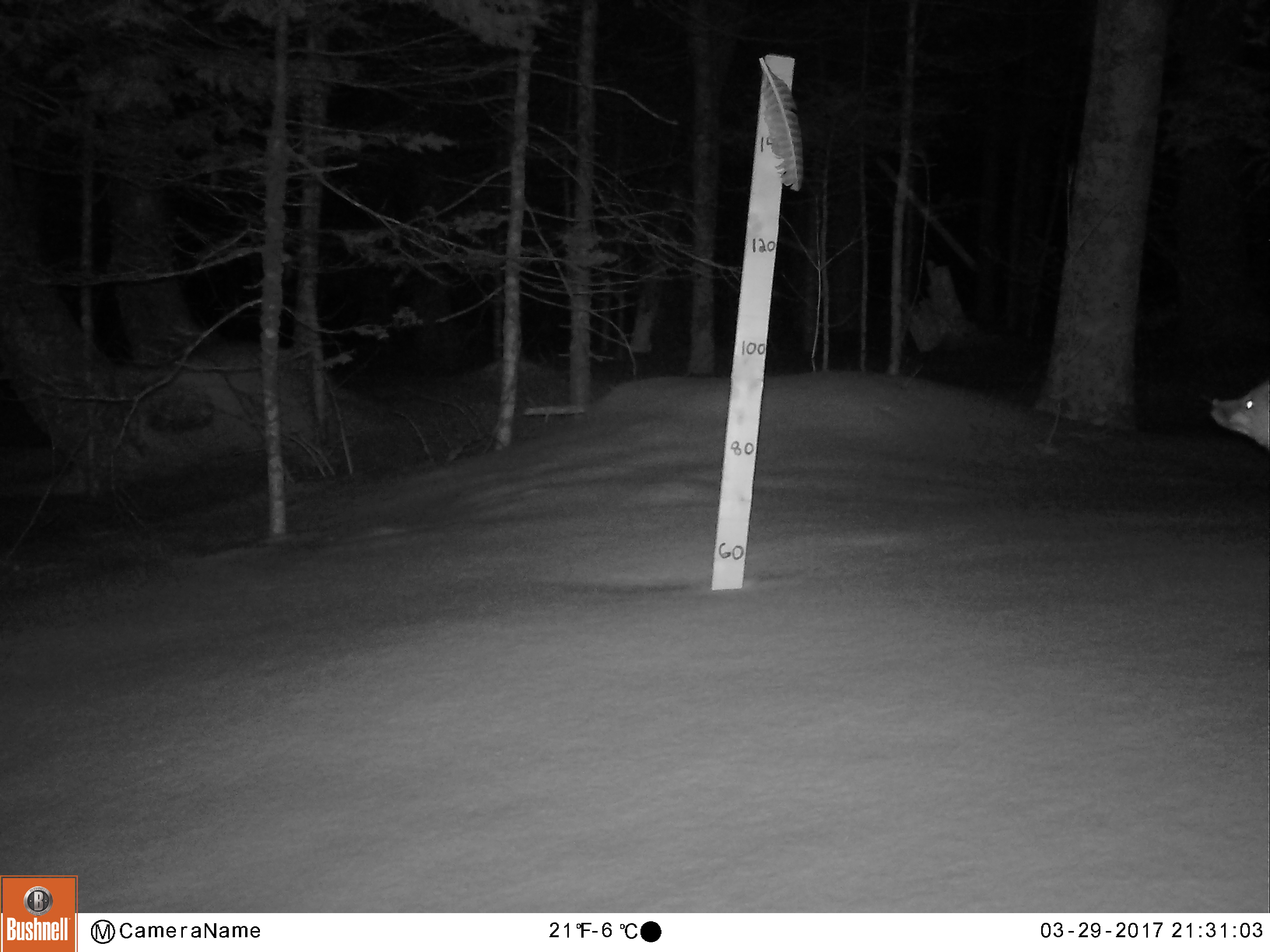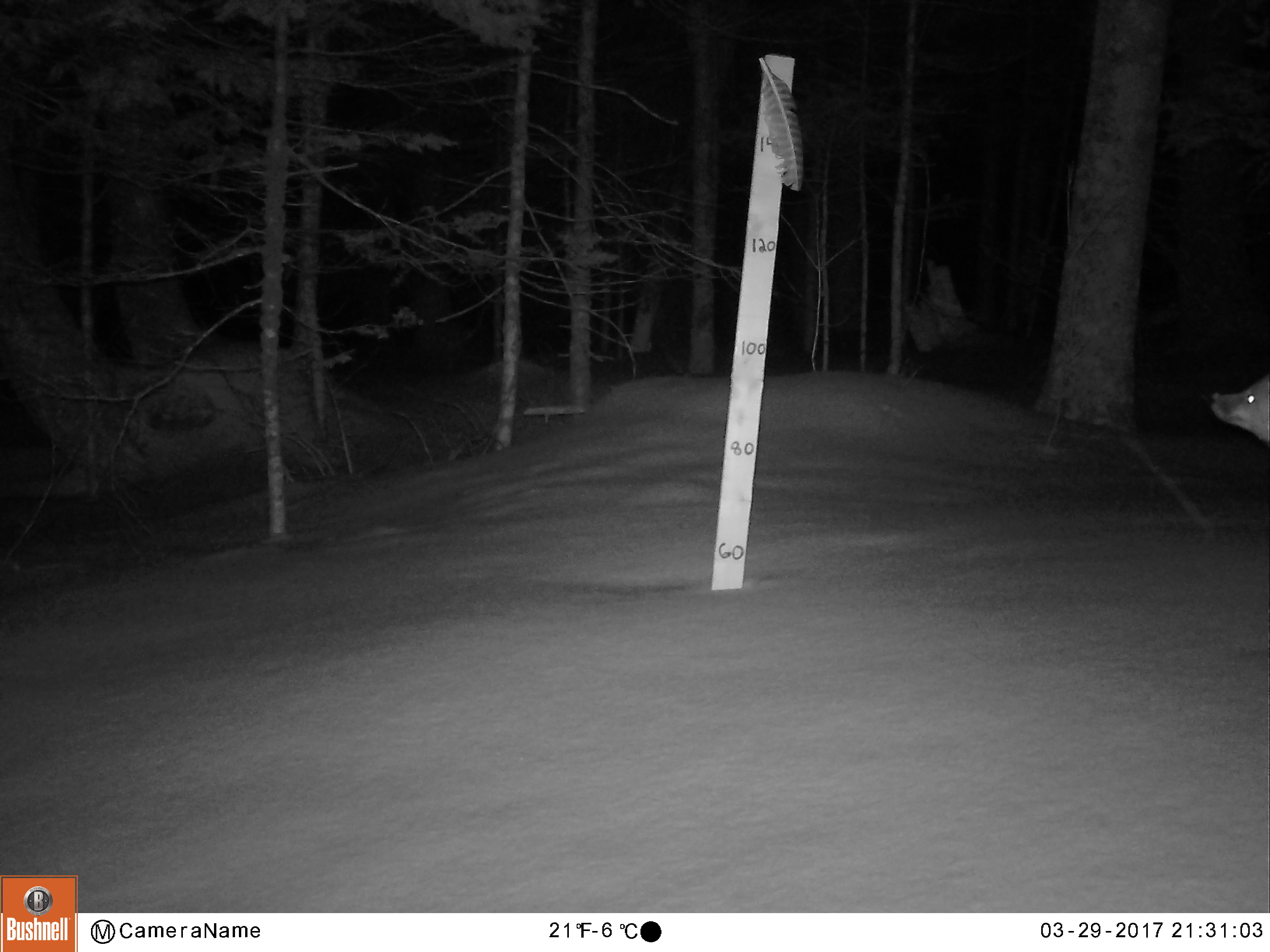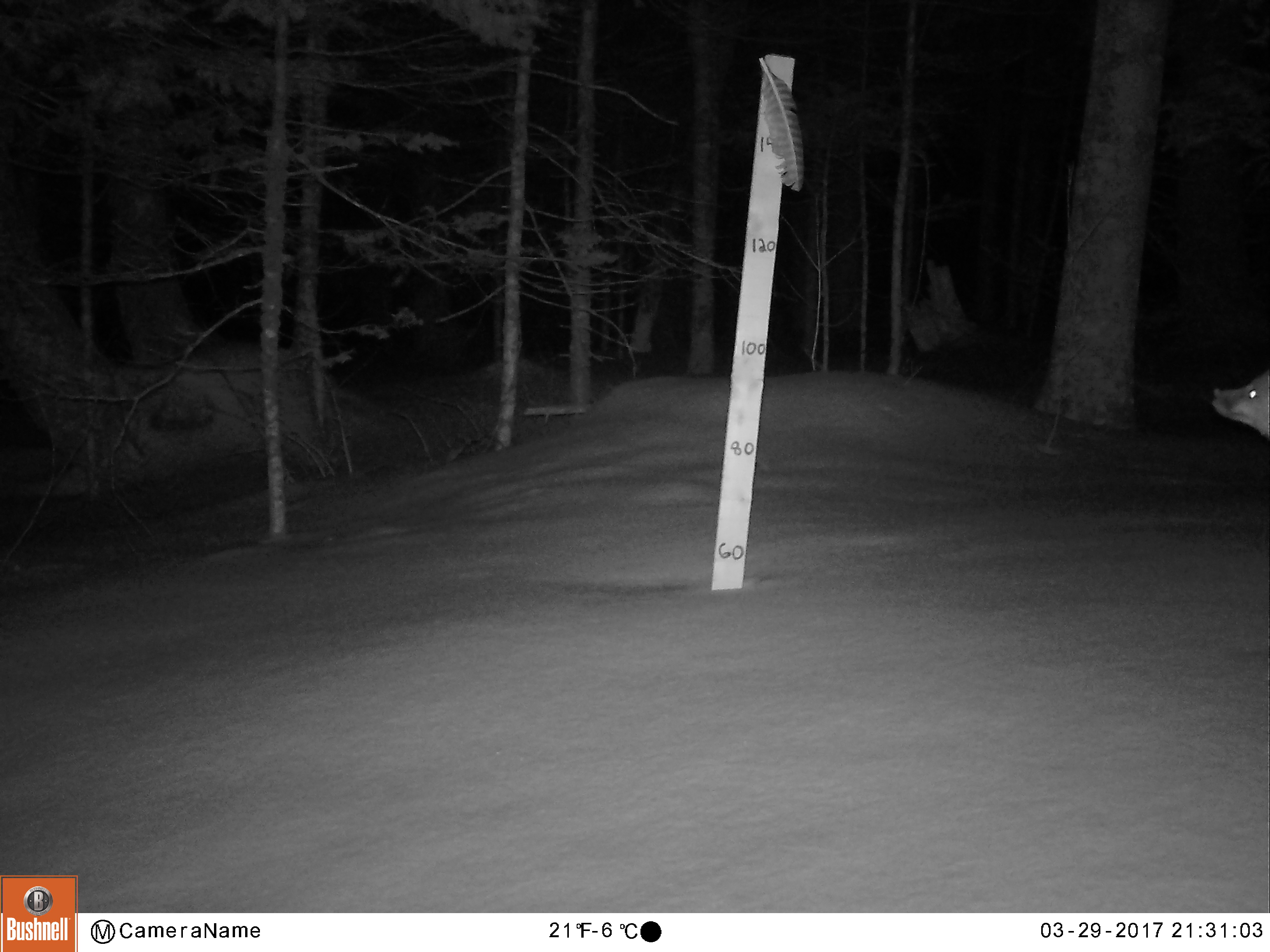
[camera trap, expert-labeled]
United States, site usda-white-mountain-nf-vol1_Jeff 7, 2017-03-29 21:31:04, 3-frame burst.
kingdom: Animalia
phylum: Chordata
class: Mammalia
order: Carnivora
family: Canidae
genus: Vulpes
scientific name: Vulpes vulpes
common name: red fox